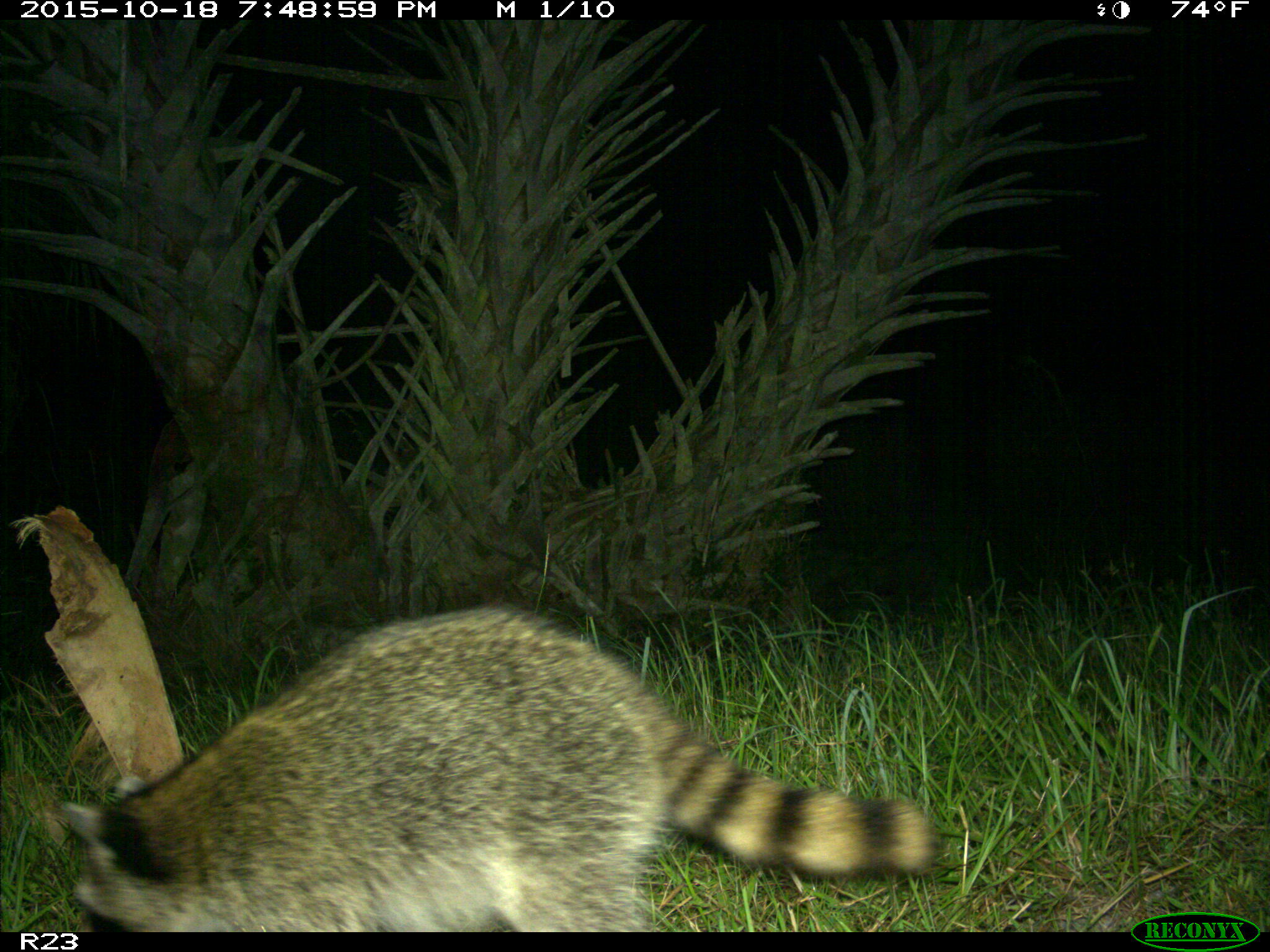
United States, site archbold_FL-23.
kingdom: Animalia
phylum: Chordata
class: Mammalia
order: Carnivora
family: Procyonidae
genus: Procyon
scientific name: Procyon lotor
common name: common raccoon